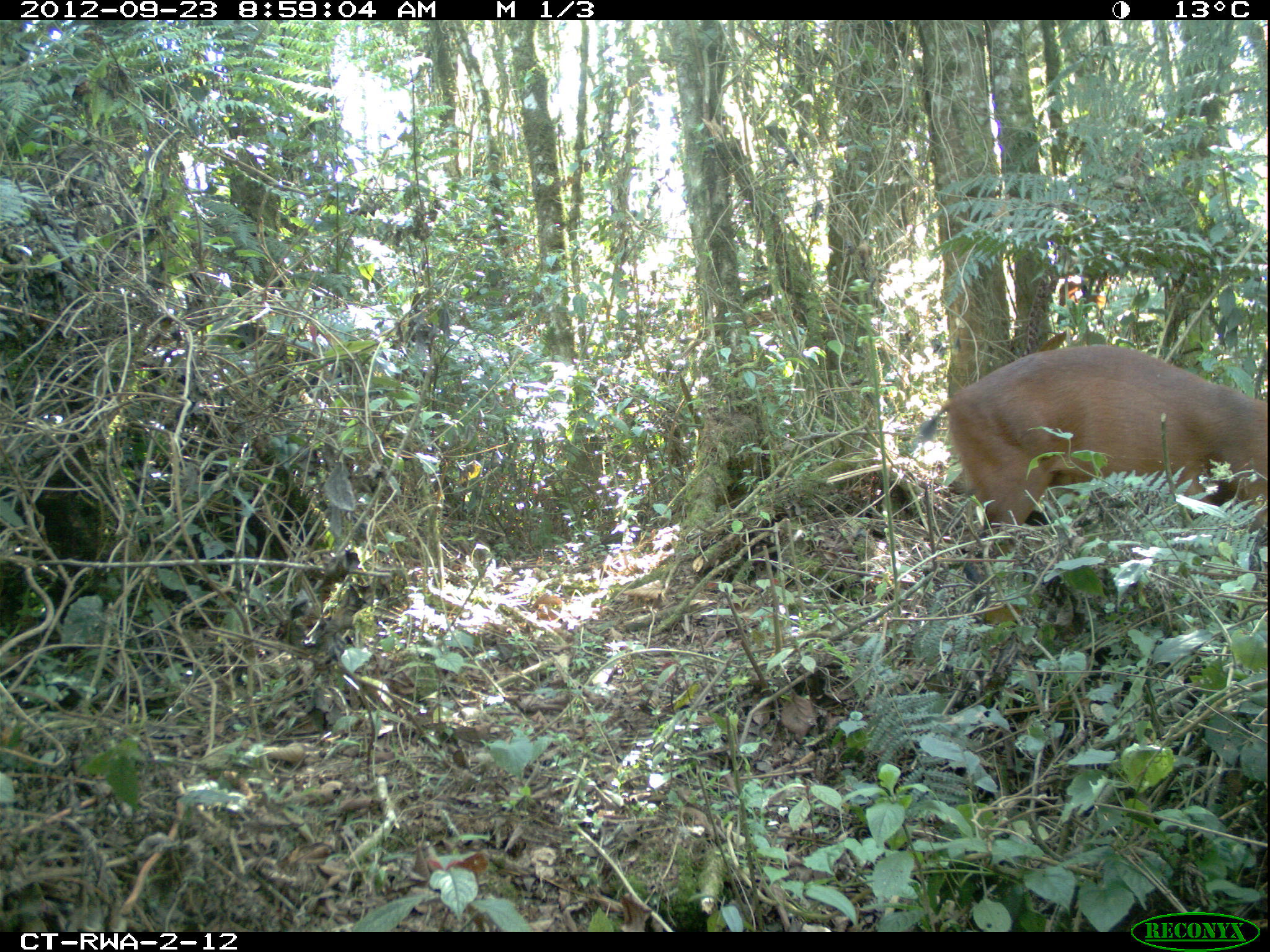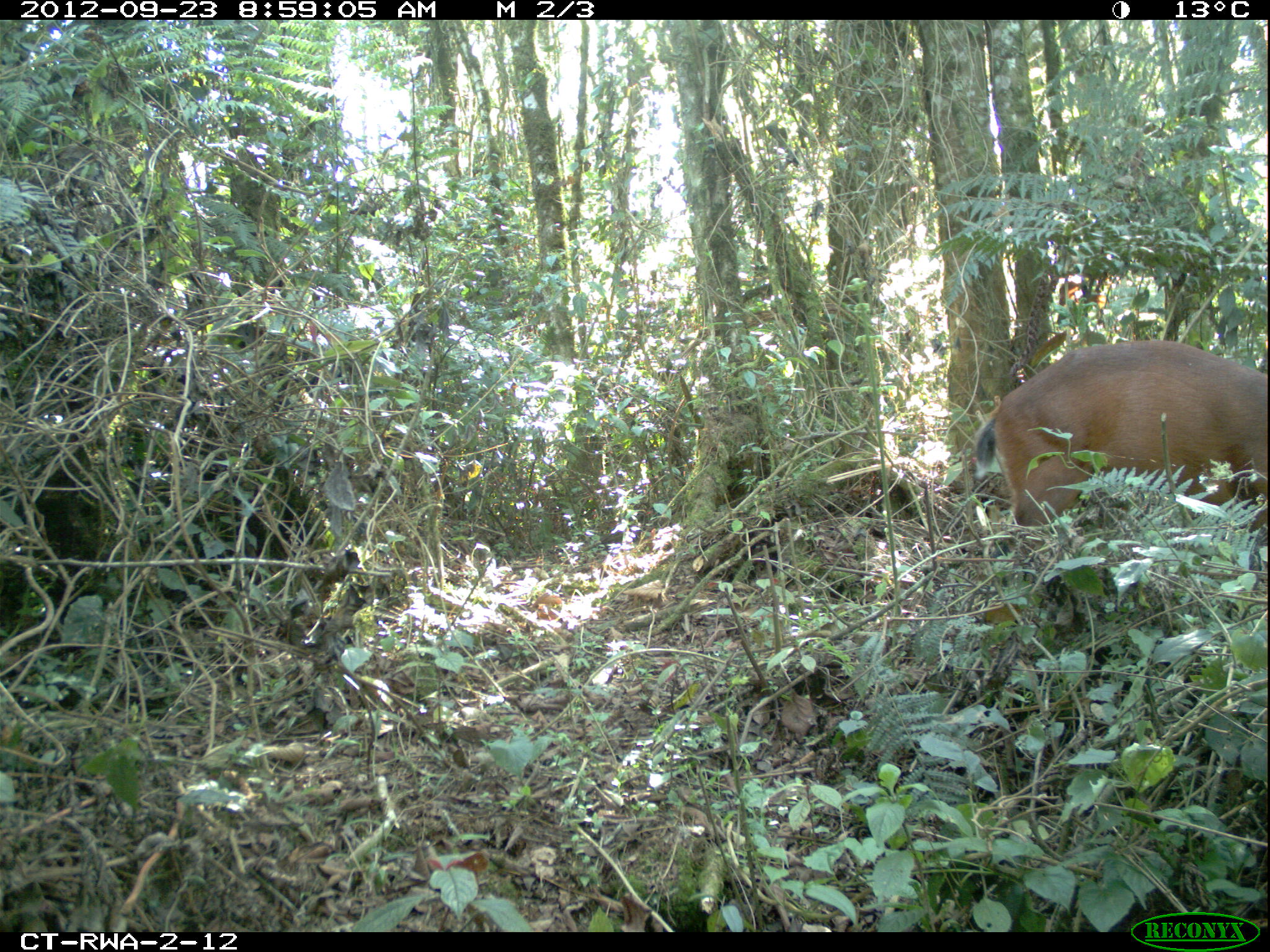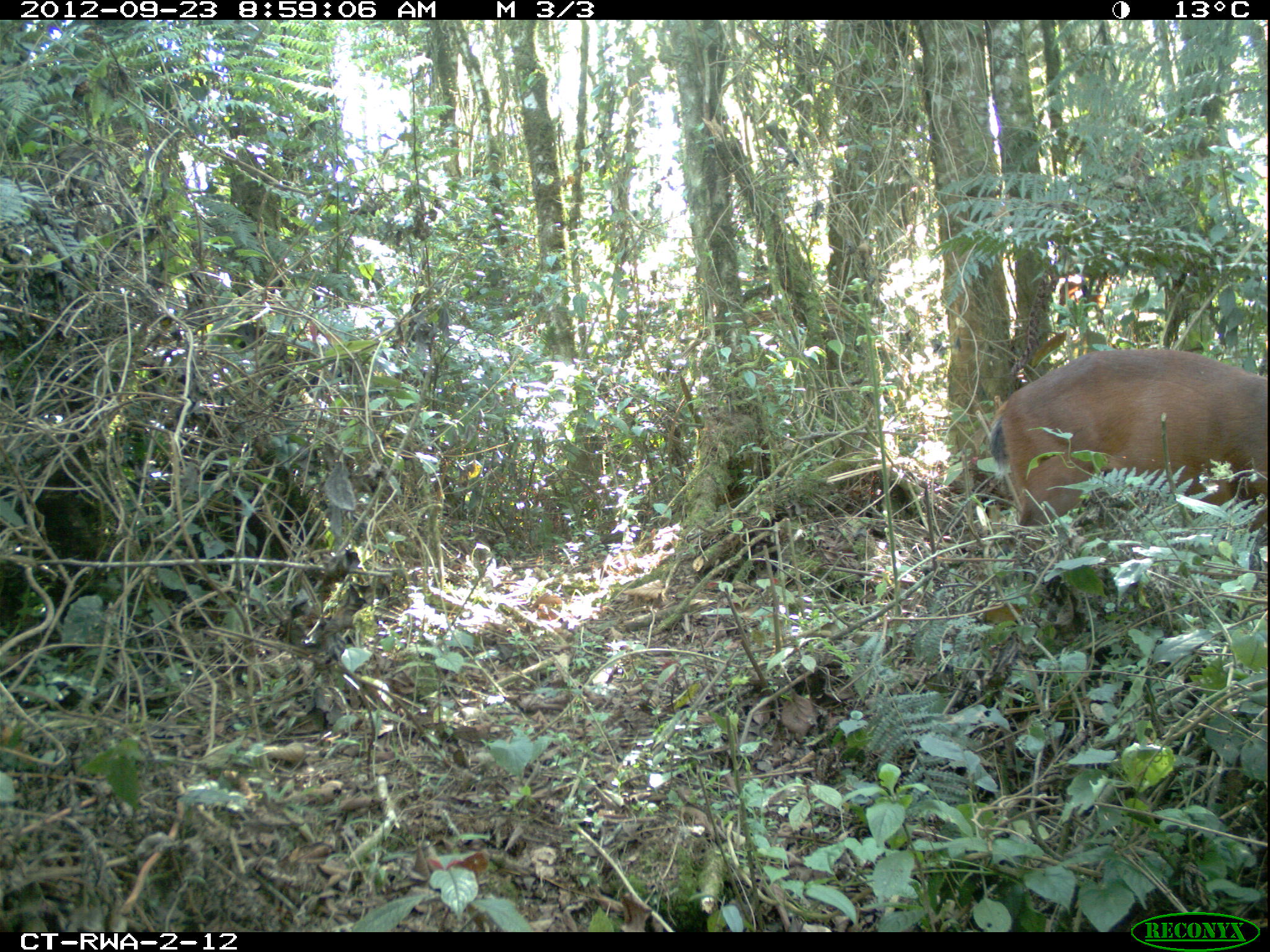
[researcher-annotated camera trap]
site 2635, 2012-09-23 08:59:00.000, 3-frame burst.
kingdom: Animalia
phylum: Chordata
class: Mammalia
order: Artiodactyla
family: Bovidae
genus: Cephalophus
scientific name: Cephalophus nigrifrons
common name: black-fronted duiker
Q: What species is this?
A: Cephalophus nigrifrons (black-fronted duiker).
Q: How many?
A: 2.